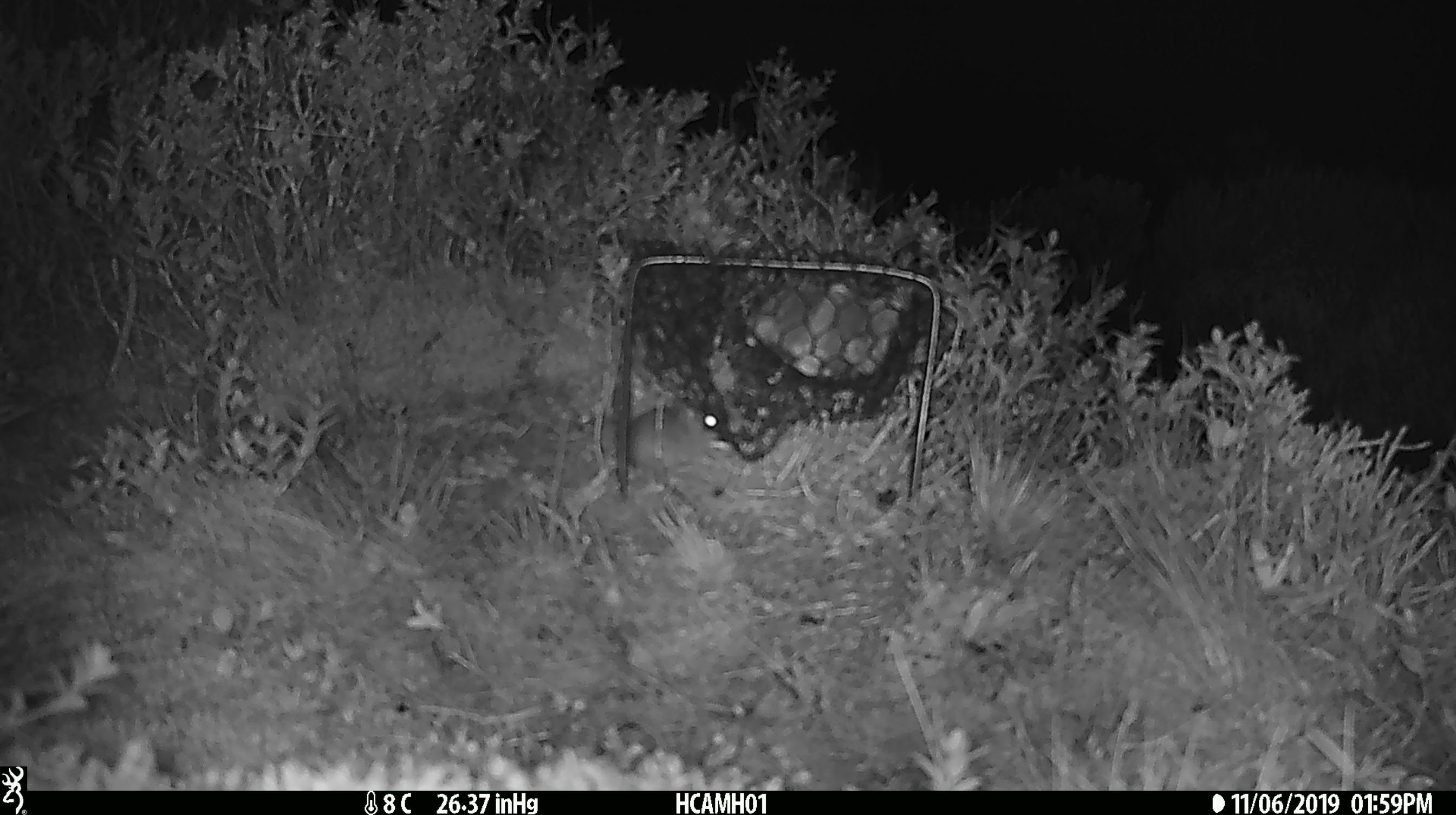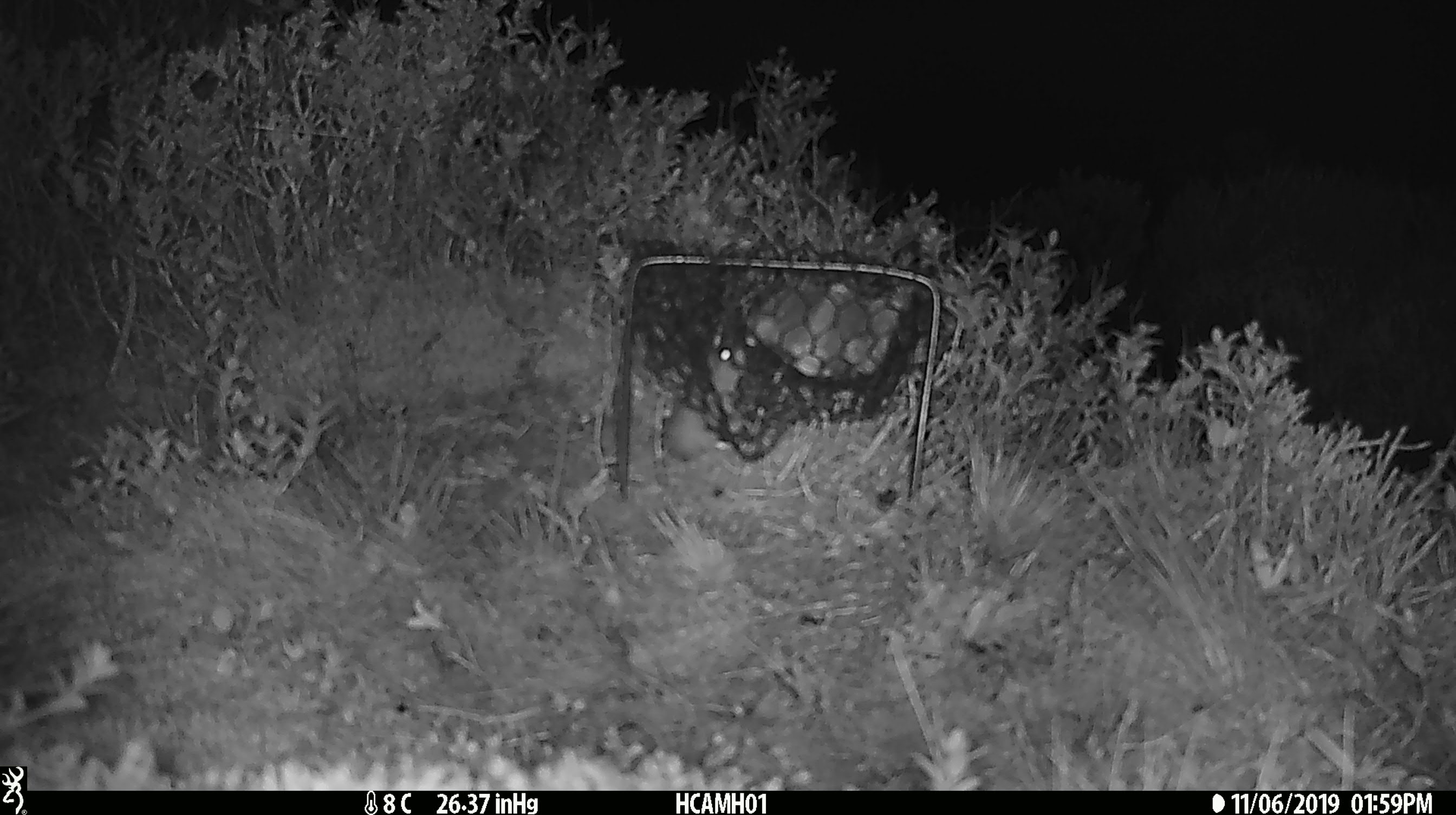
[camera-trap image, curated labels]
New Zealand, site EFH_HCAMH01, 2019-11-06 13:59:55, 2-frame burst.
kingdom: Animalia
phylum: Chordata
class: Mammalia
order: Rodentia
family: Muridae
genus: Mus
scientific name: Mus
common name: mouse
Mouse (Mus).